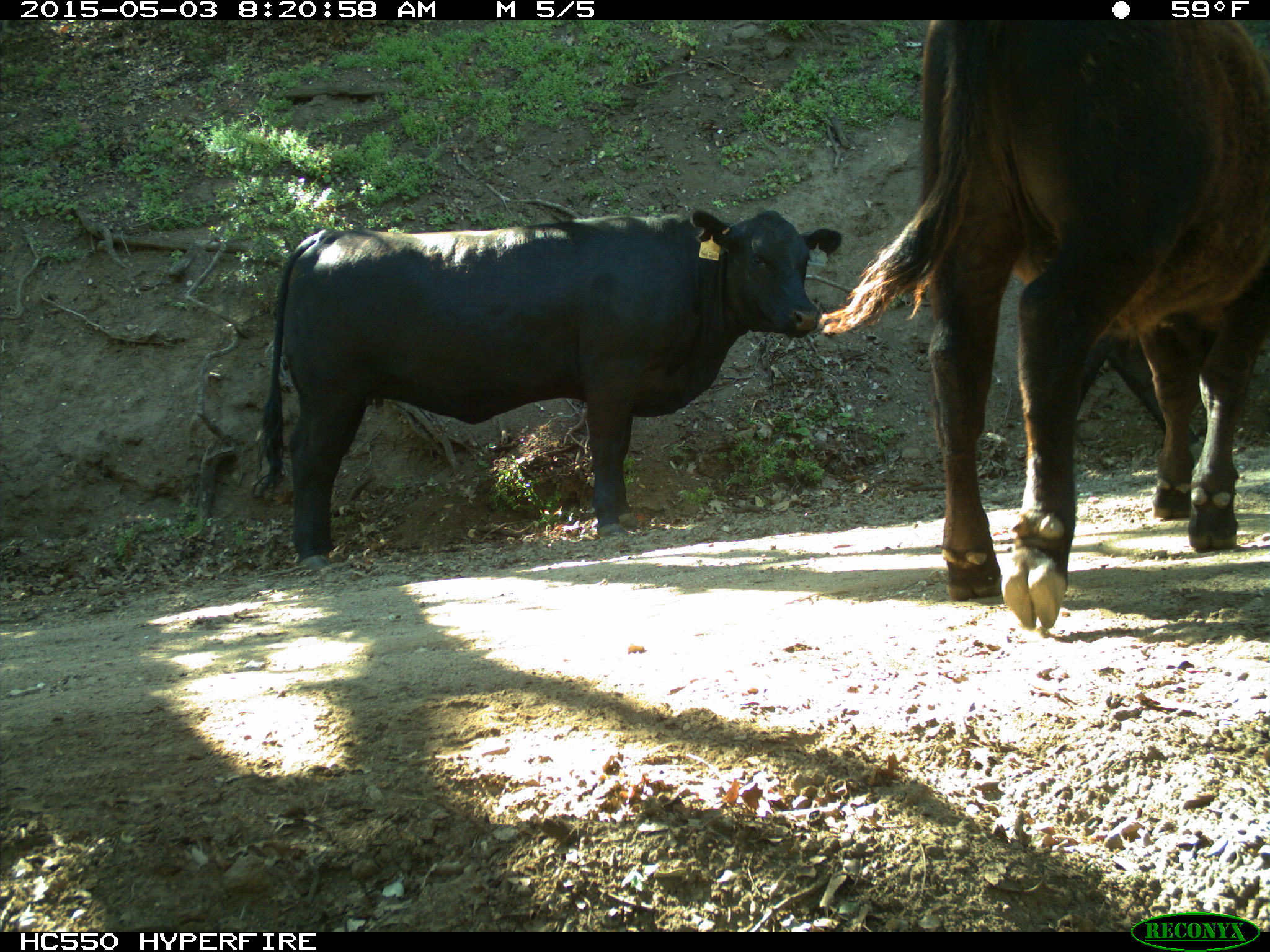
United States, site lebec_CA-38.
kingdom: Animalia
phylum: Chordata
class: Mammalia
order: Artiodactyla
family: Bovidae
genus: Bos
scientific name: Bos taurus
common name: domestic cow